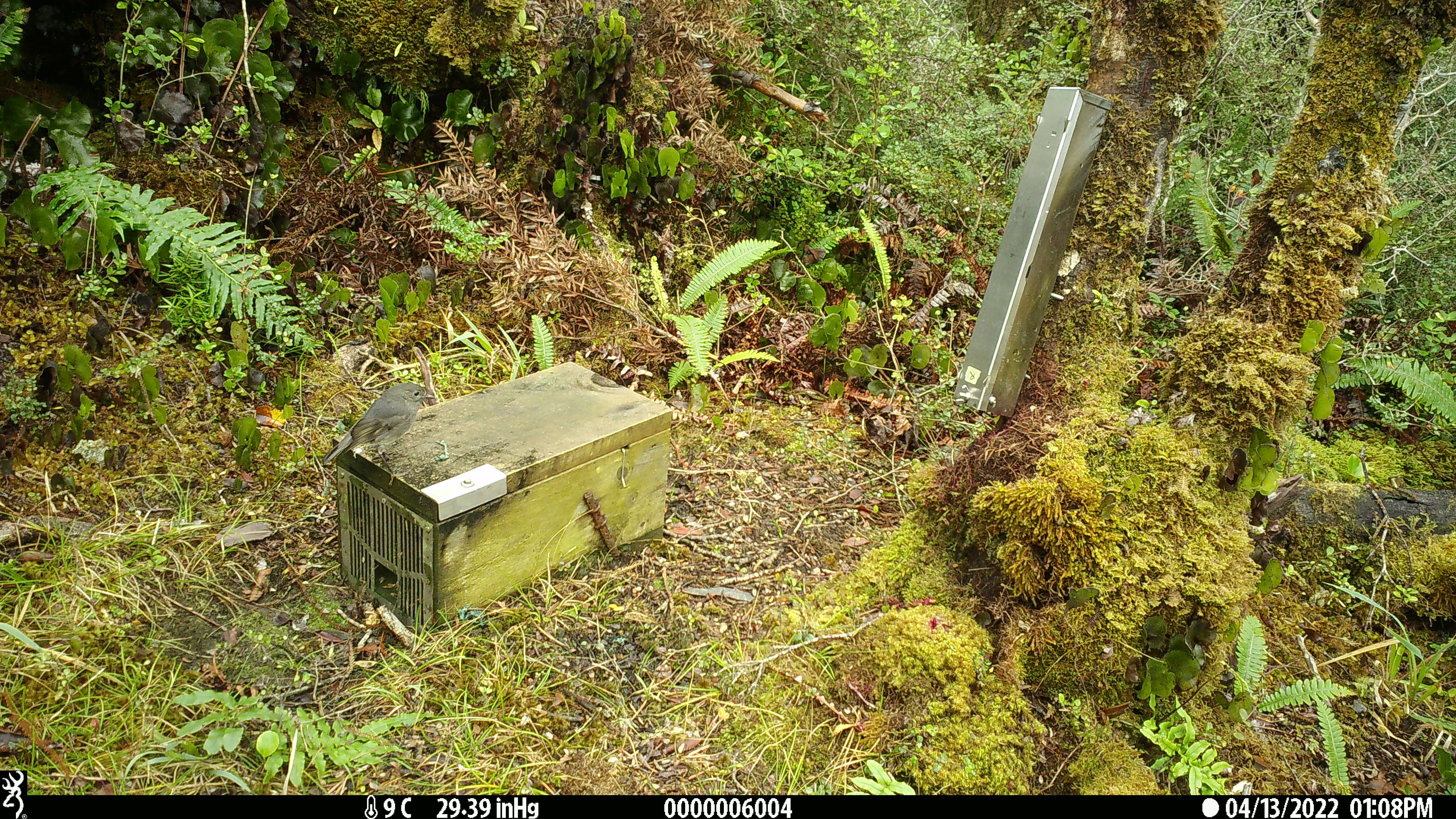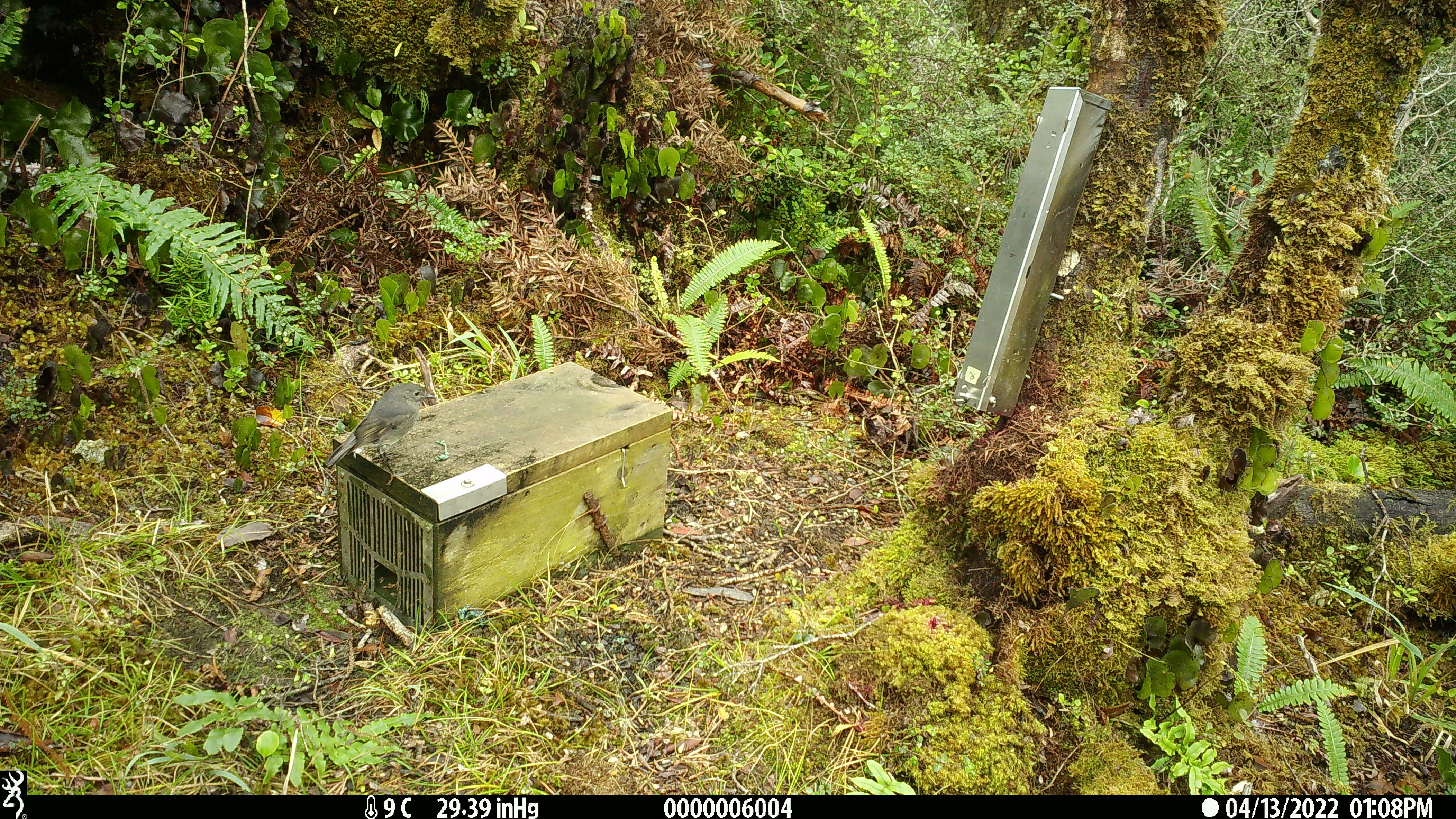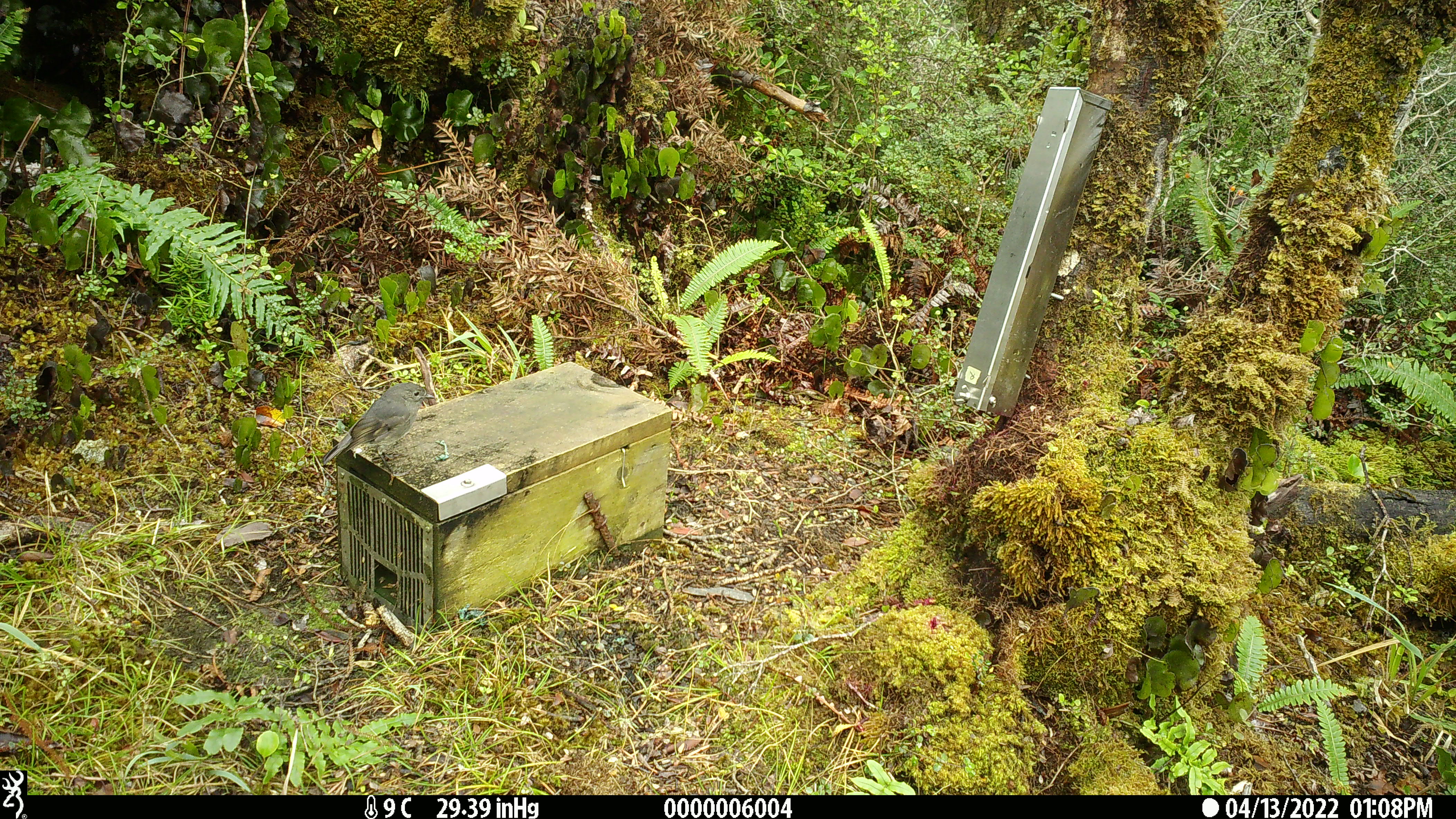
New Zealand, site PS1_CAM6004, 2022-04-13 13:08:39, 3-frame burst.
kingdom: Animalia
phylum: Chordata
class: Aves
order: Passeriformes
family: Petroicidae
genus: Petroica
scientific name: Petroica australis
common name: new zealand robin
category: robin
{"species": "robin (new zealand robin) (Petroica australis)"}